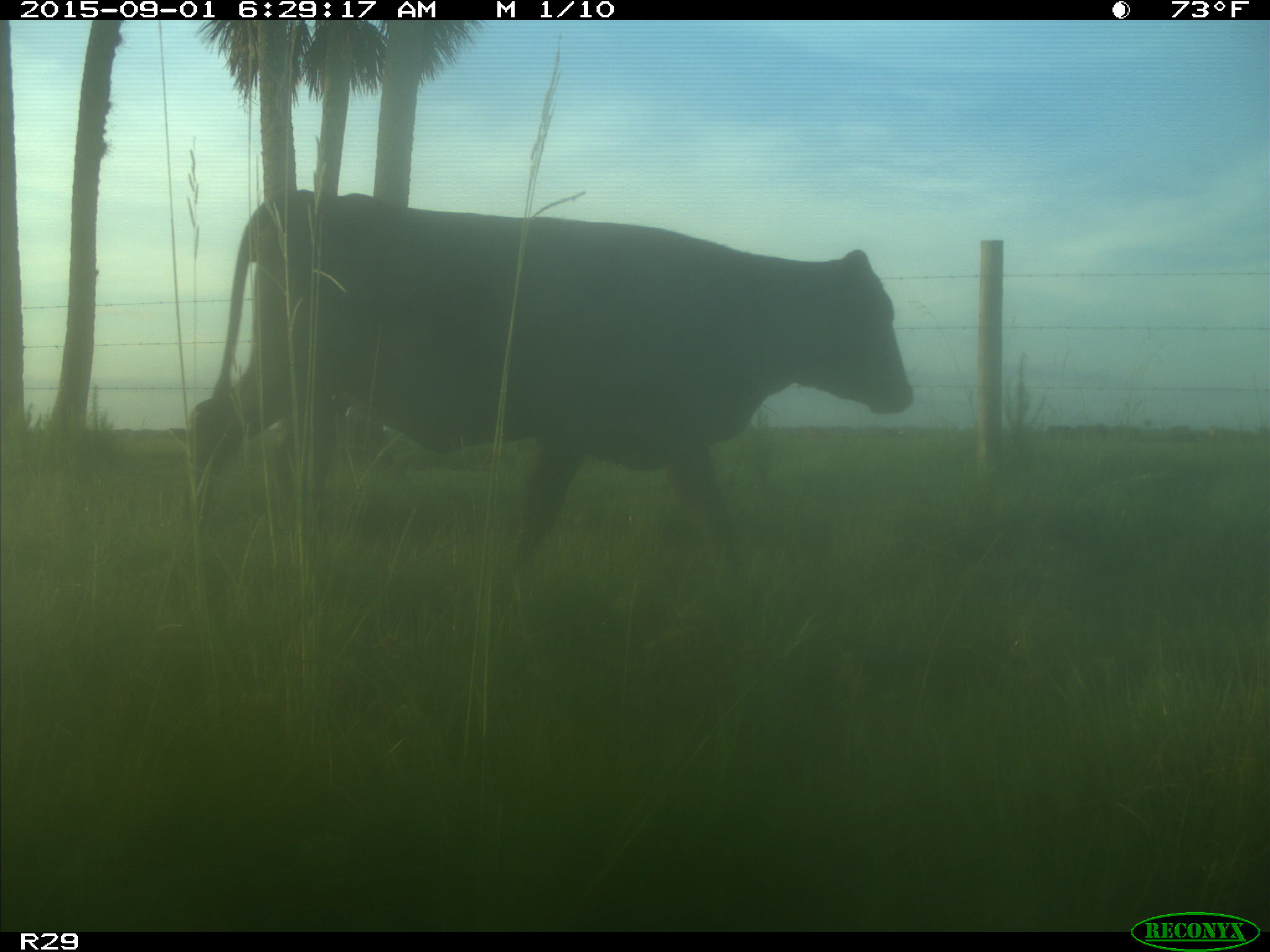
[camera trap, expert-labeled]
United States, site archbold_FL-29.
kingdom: Animalia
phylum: Chordata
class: Mammalia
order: Artiodactyla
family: Bovidae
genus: Bos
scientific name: Bos taurus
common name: domestic cow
Bos taurus (domestic cow).